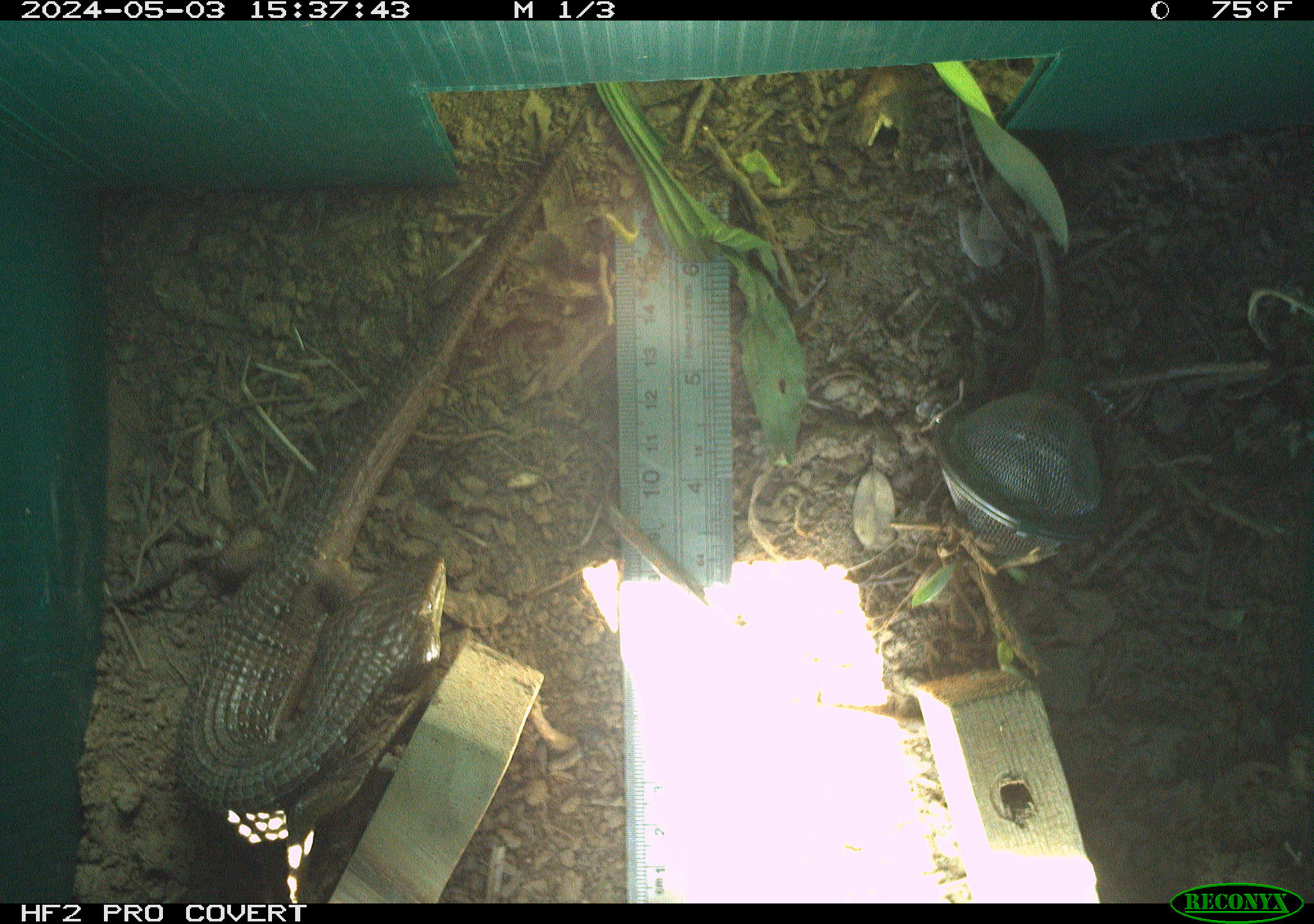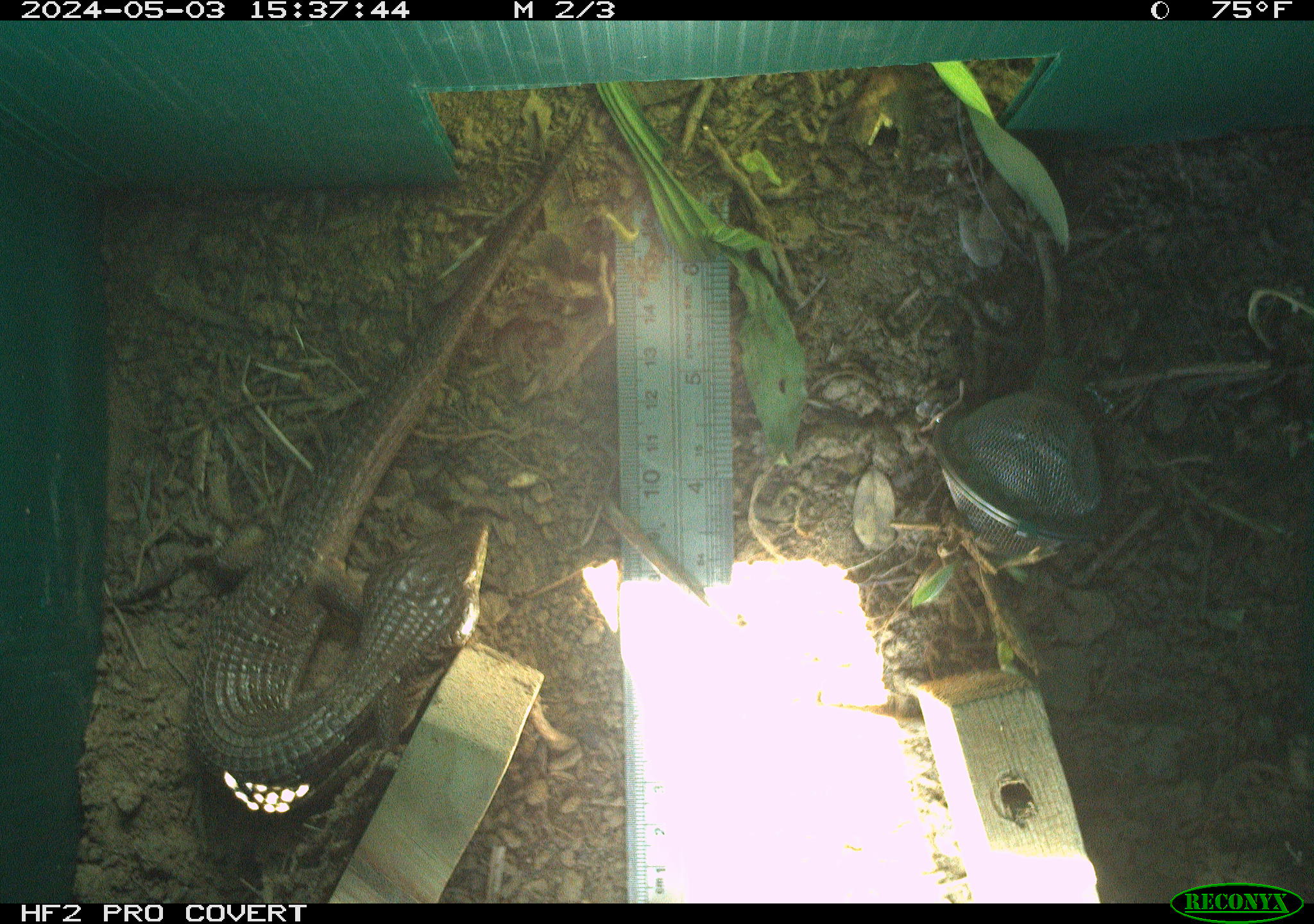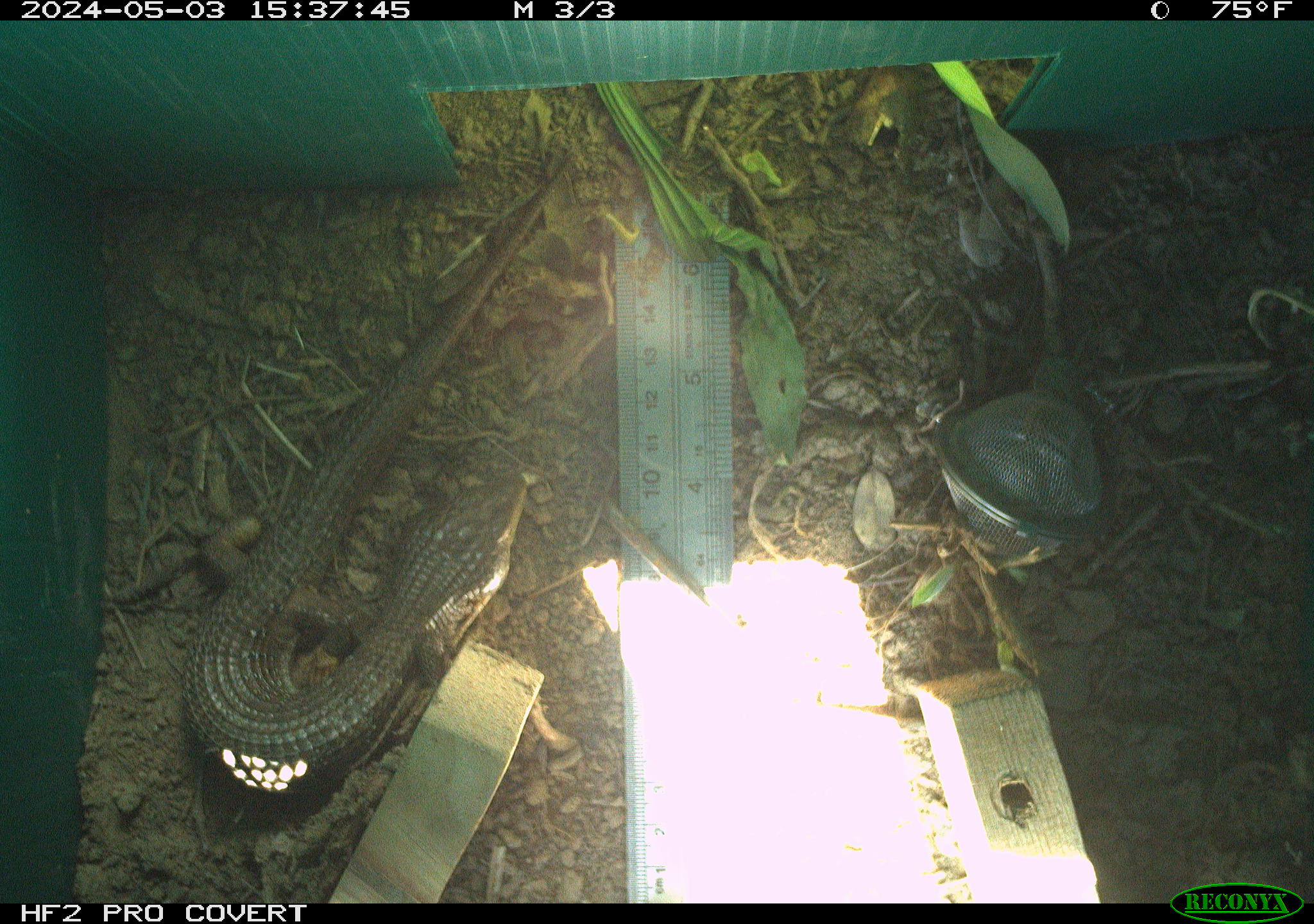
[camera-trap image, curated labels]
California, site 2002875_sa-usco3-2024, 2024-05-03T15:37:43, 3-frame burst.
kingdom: Animalia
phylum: Chordata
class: Reptilia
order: Squamata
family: Anguidae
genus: Elgaria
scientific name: Elgaria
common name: alligator lizards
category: elgaria species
Elgaria species (alligator lizards) (Elgaria).